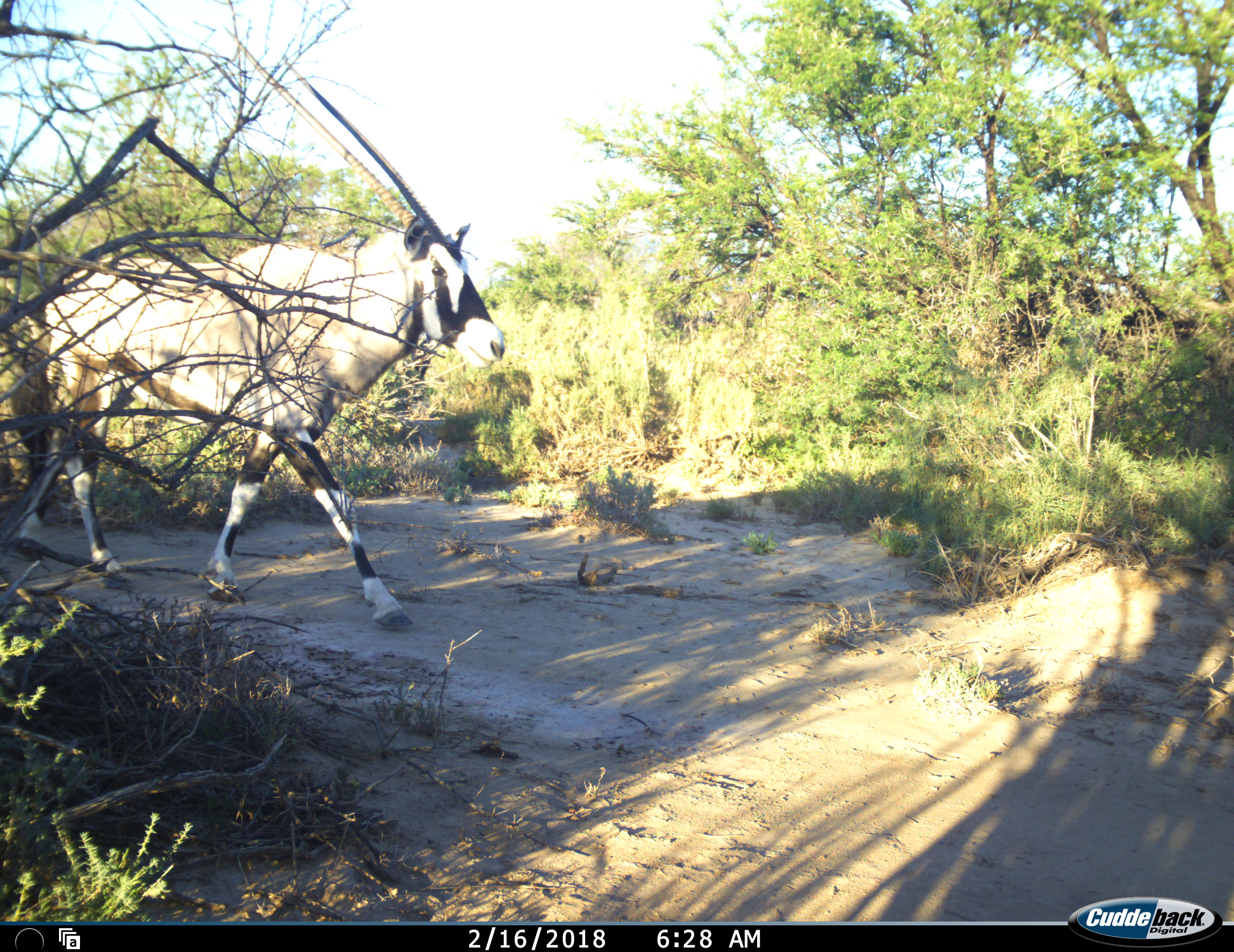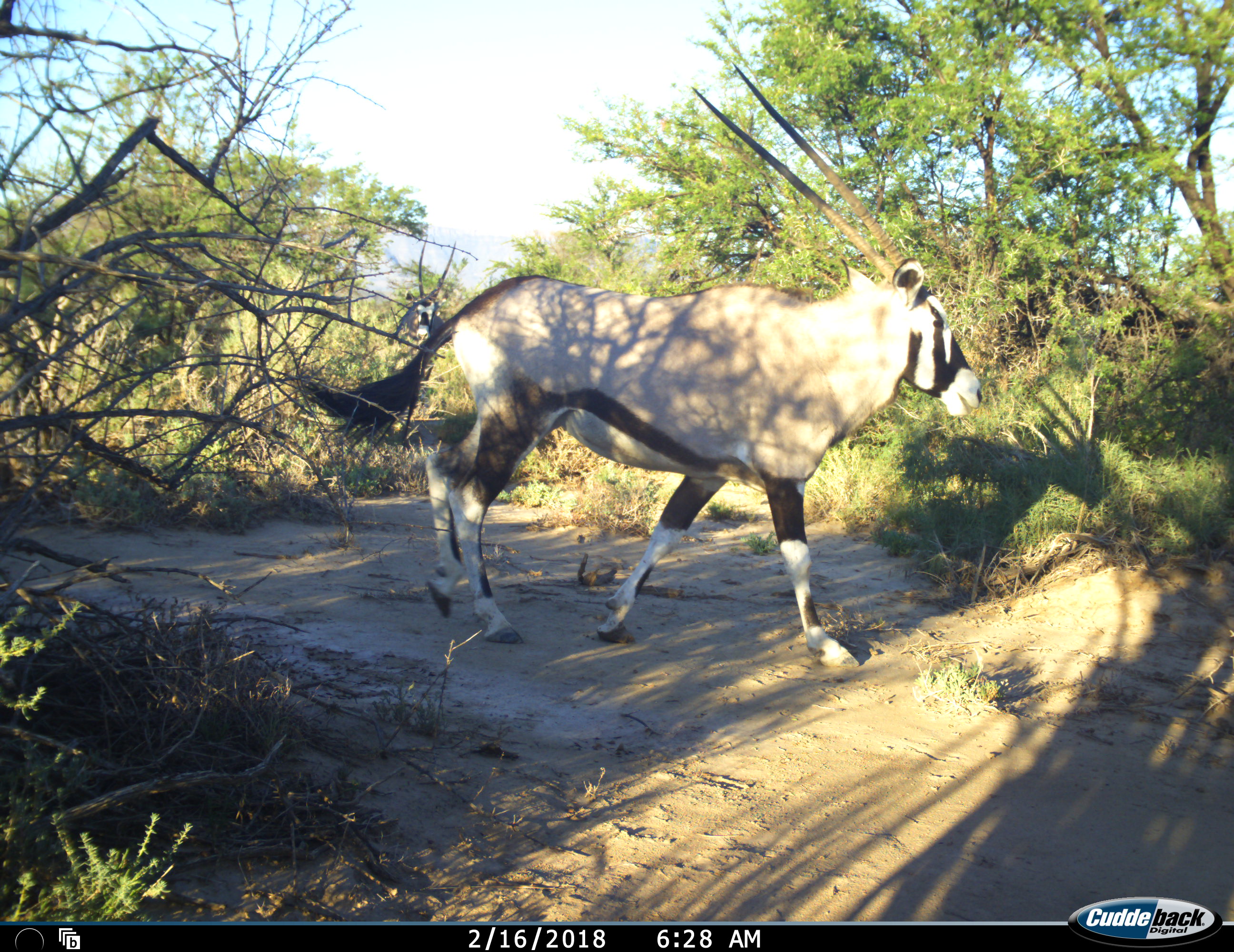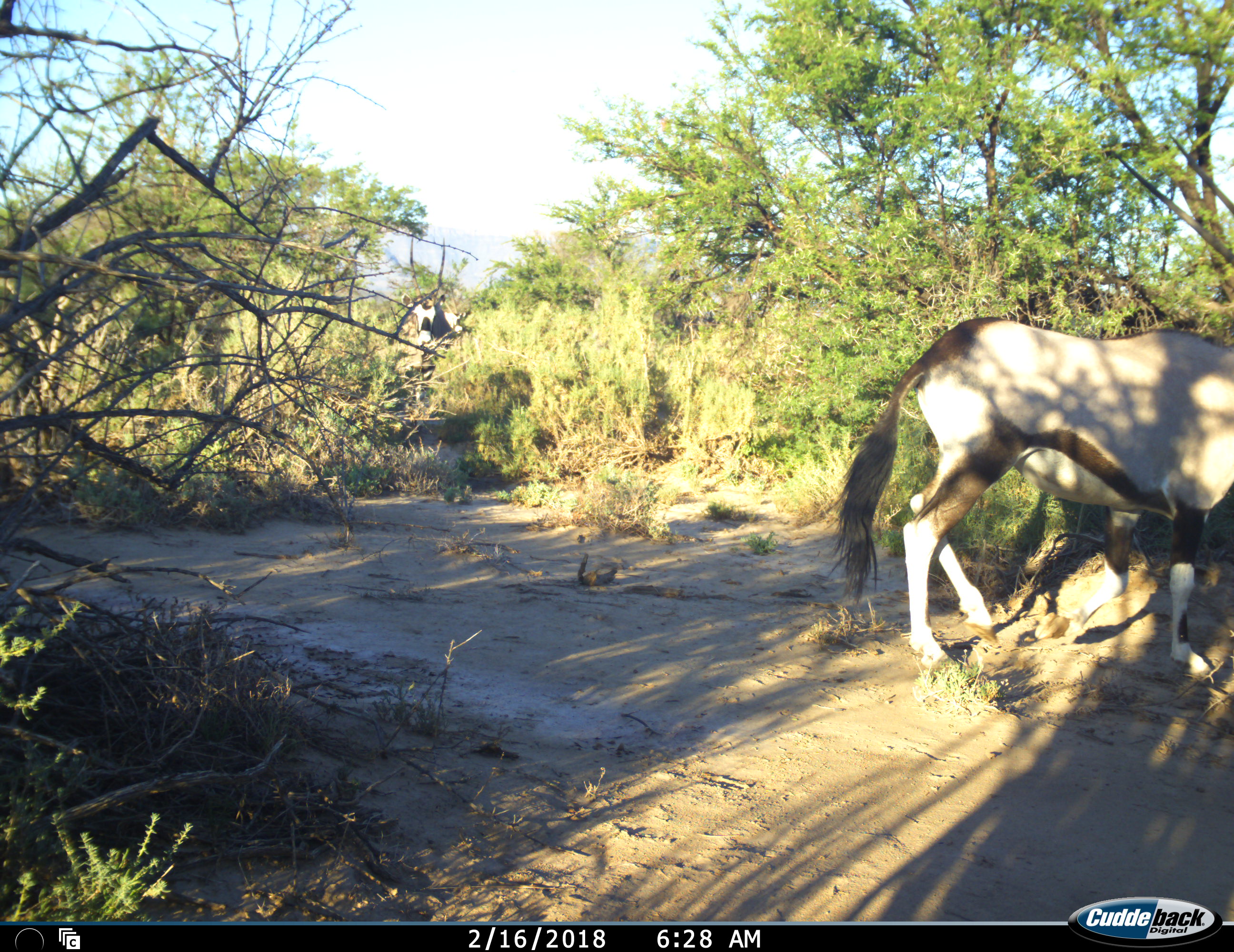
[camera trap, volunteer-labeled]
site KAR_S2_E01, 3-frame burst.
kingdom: Animalia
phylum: Chordata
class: Mammalia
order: Artiodactyla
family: Bovidae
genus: Oryx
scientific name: Oryx gazella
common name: gemsbok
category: oryx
Oryx (gemsbok) (Oryx gazella), count 2. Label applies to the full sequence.